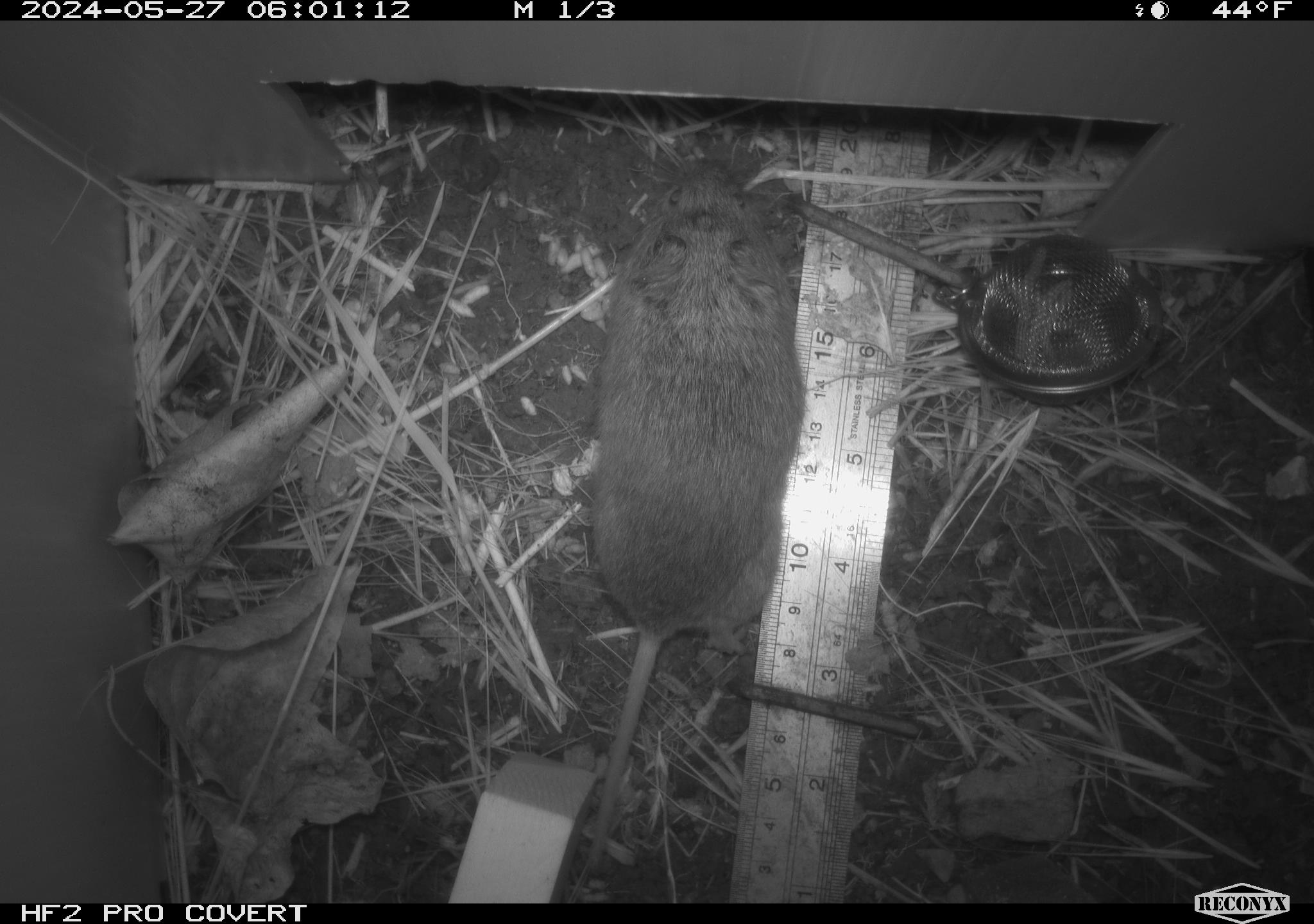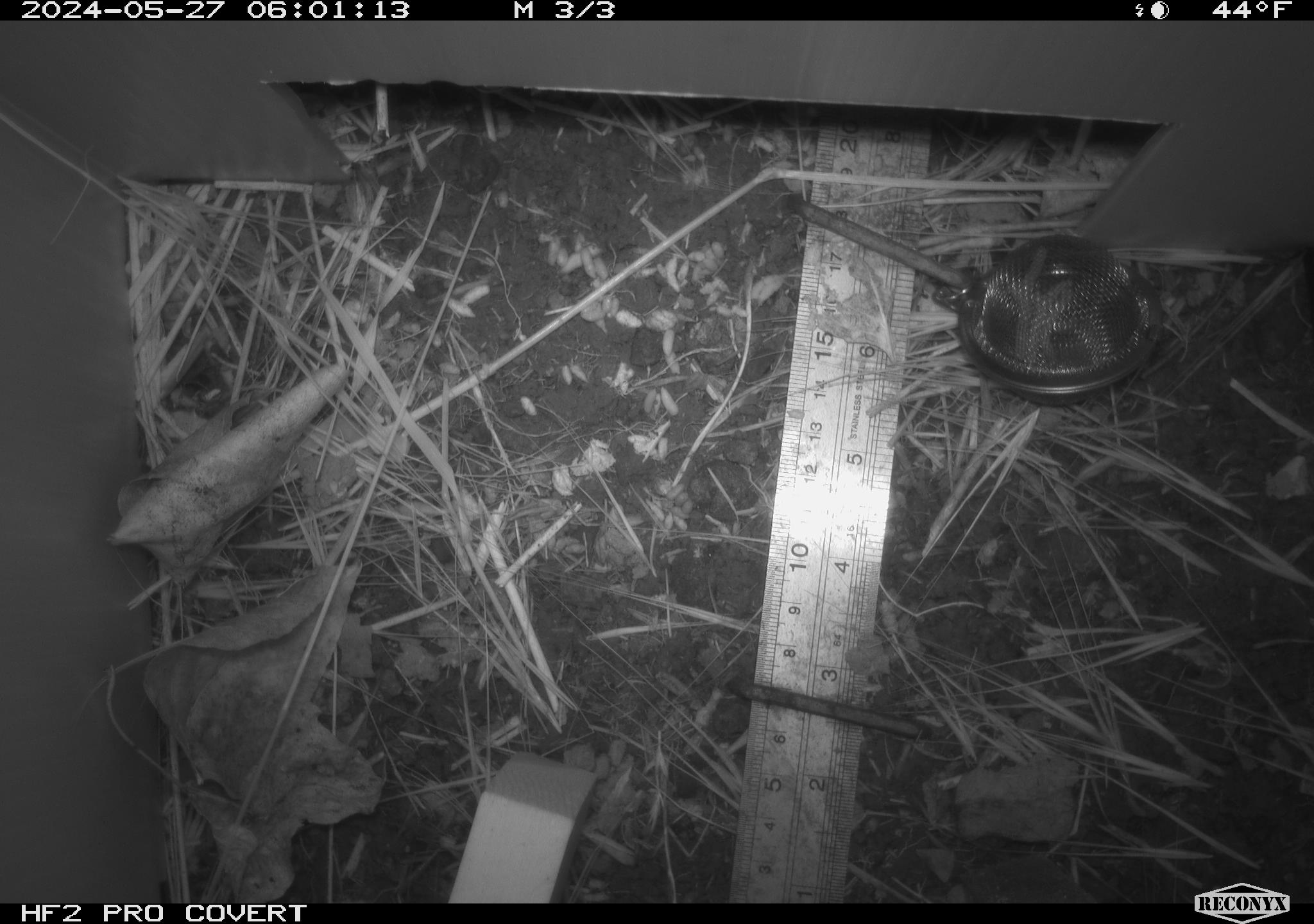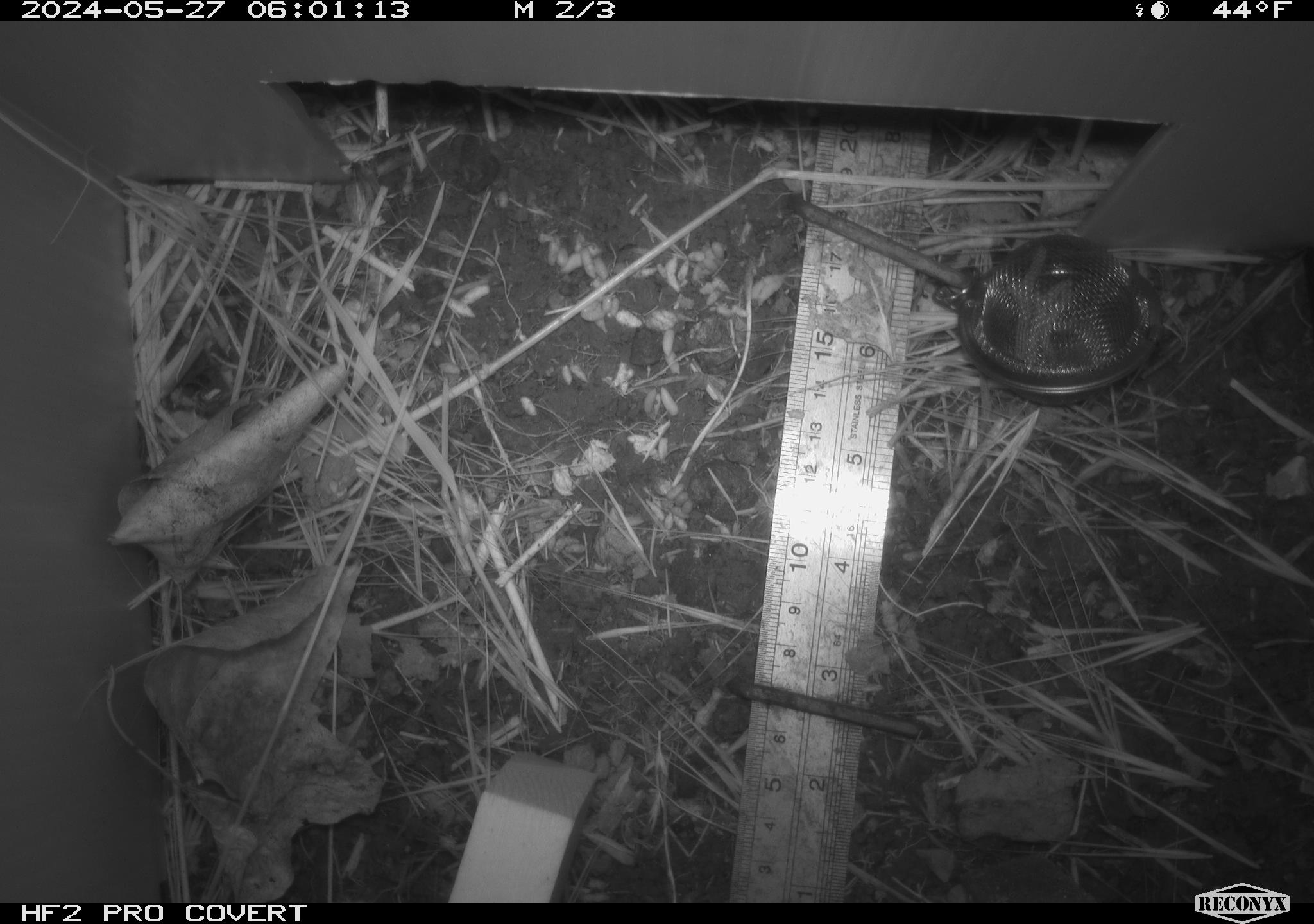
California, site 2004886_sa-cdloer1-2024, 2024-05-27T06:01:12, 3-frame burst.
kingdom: Animalia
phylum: Chordata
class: Mammalia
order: Rodentia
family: Cricetidae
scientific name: Arvicolinae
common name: voles, lemmings, and muskrats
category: arvicolinae subfamily